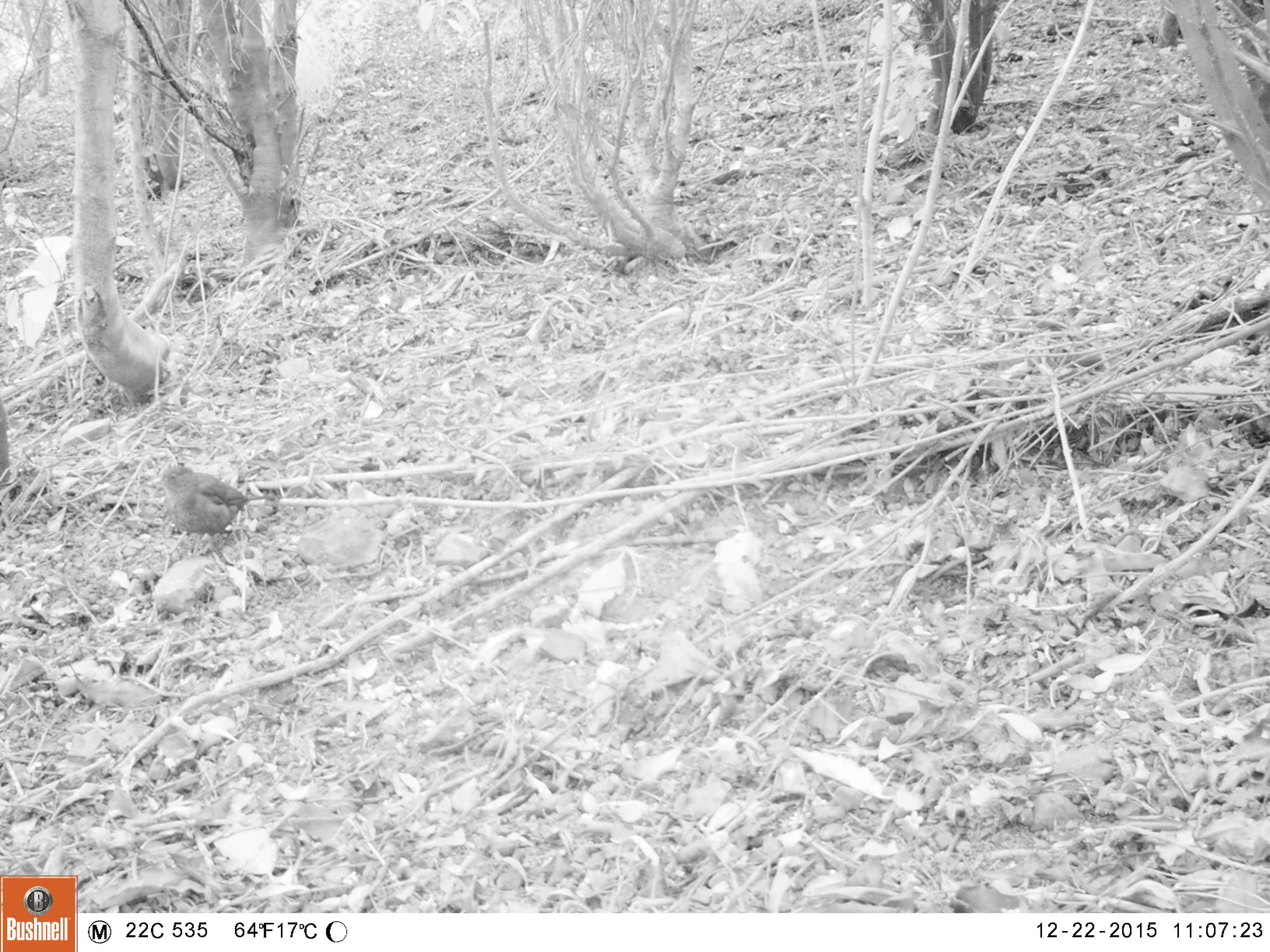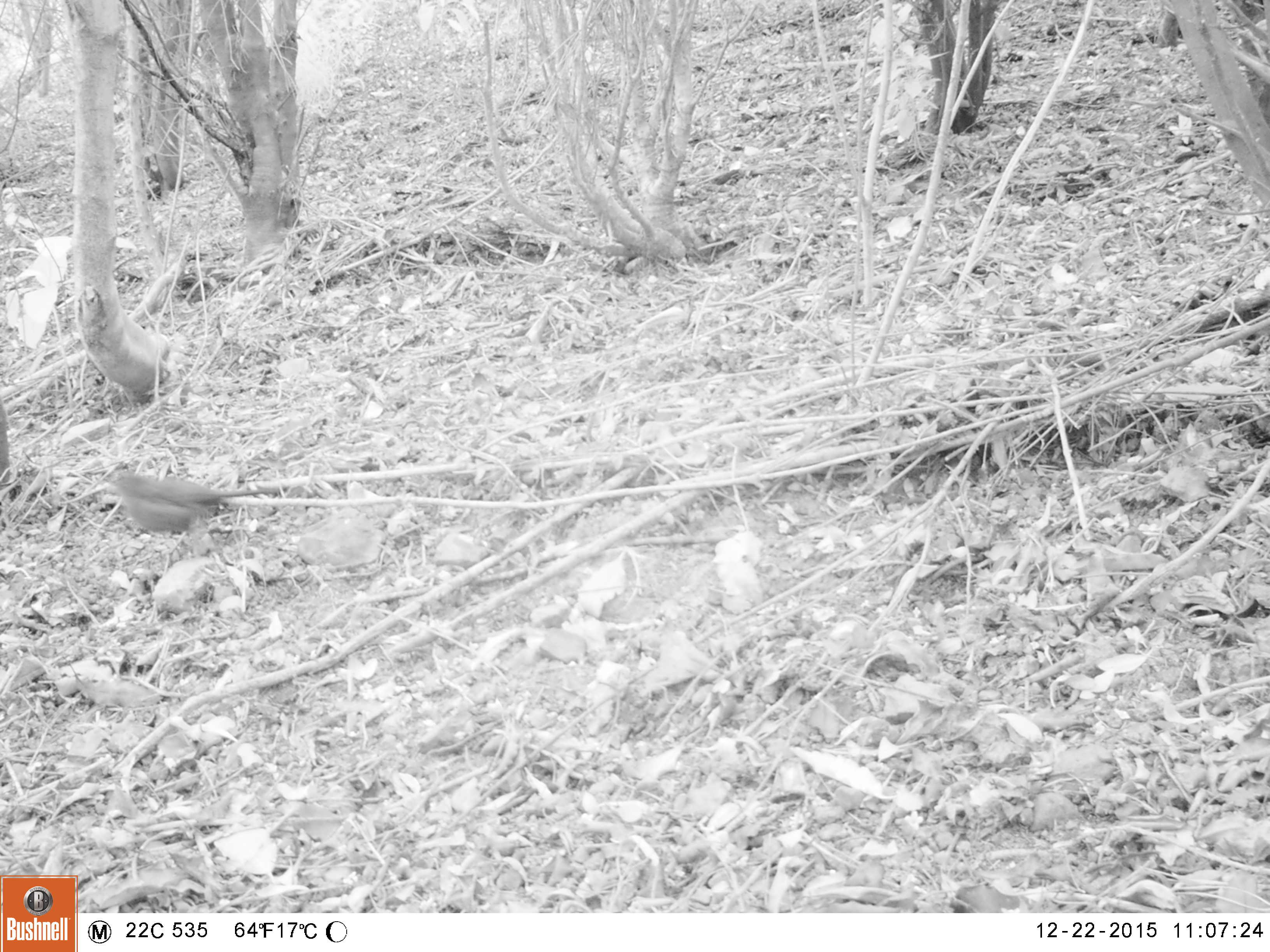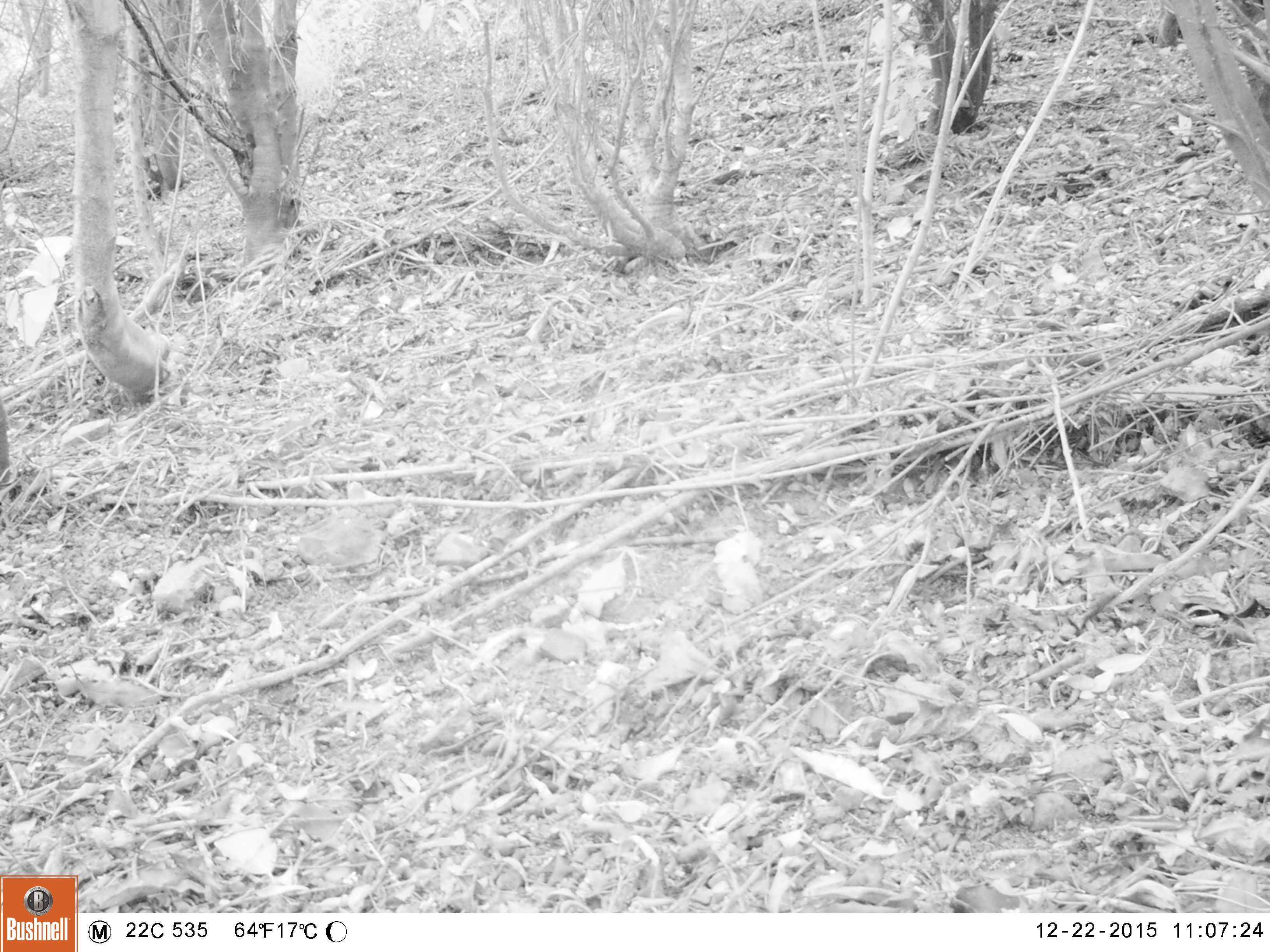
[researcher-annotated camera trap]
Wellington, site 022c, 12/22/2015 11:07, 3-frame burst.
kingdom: Animalia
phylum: Chordata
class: Aves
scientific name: Aves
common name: bird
Bird (Aves).